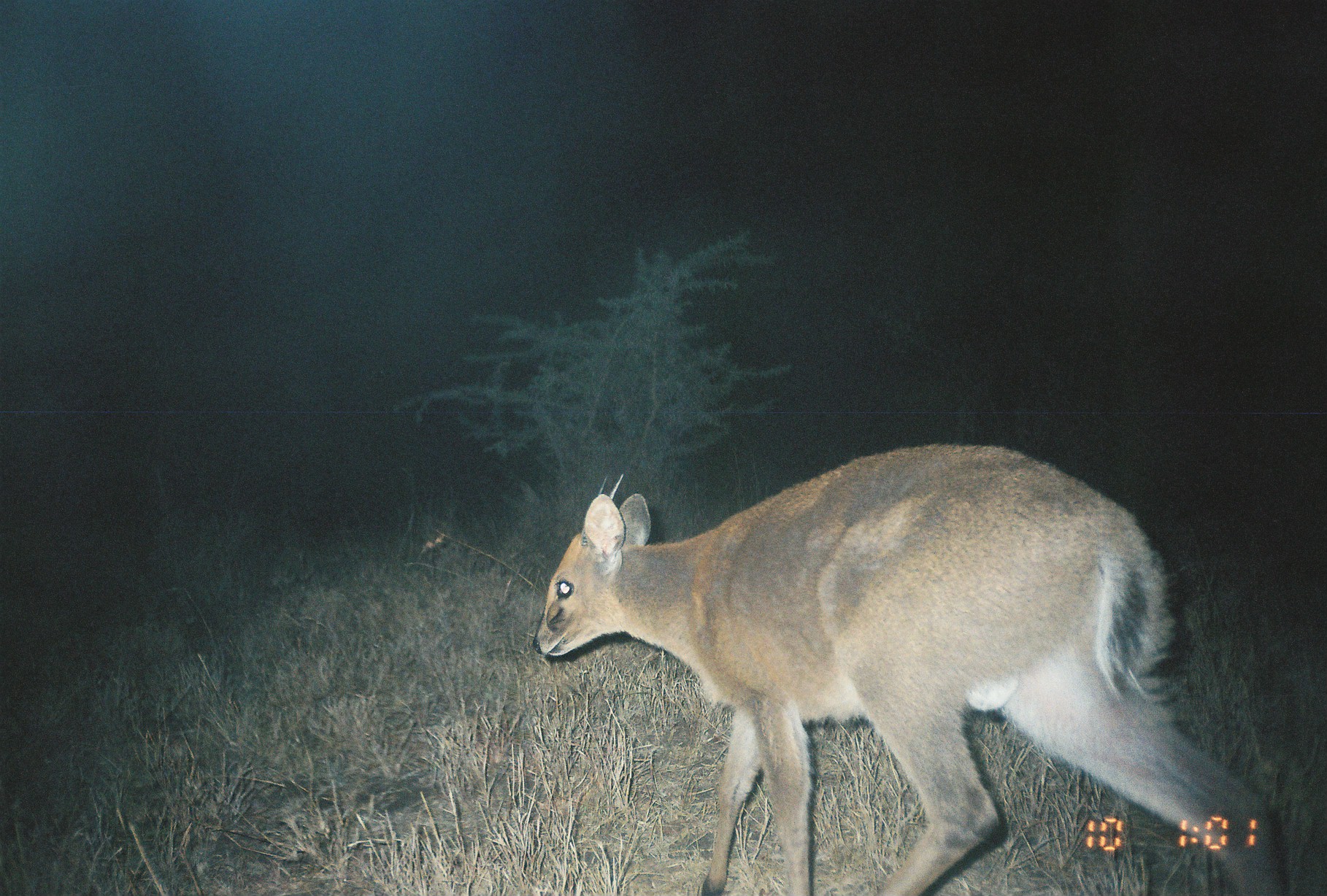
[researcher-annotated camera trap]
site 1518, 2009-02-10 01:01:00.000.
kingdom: Animalia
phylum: Chordata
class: Mammalia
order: Artiodactyla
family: Bovidae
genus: Sylvicapra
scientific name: Sylvicapra grimmia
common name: bush duiker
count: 1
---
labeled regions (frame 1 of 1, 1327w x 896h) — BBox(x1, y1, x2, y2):
sylvicapra grimmia: BBox(530, 444, 1284, 896)